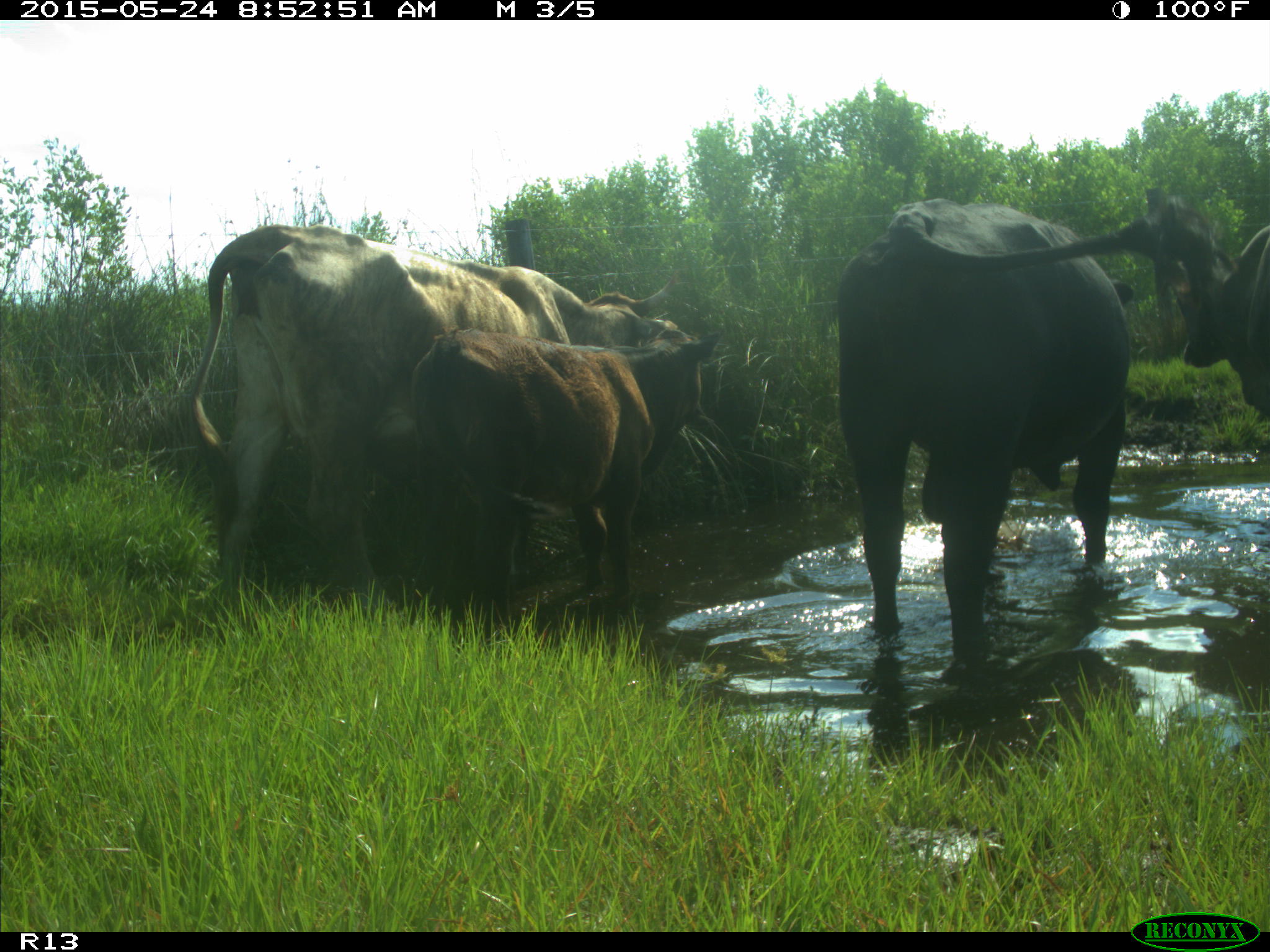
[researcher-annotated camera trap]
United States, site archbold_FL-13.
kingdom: Animalia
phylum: Chordata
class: Mammalia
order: Artiodactyla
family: Bovidae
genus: Bos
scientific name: Bos taurus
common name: domestic cow